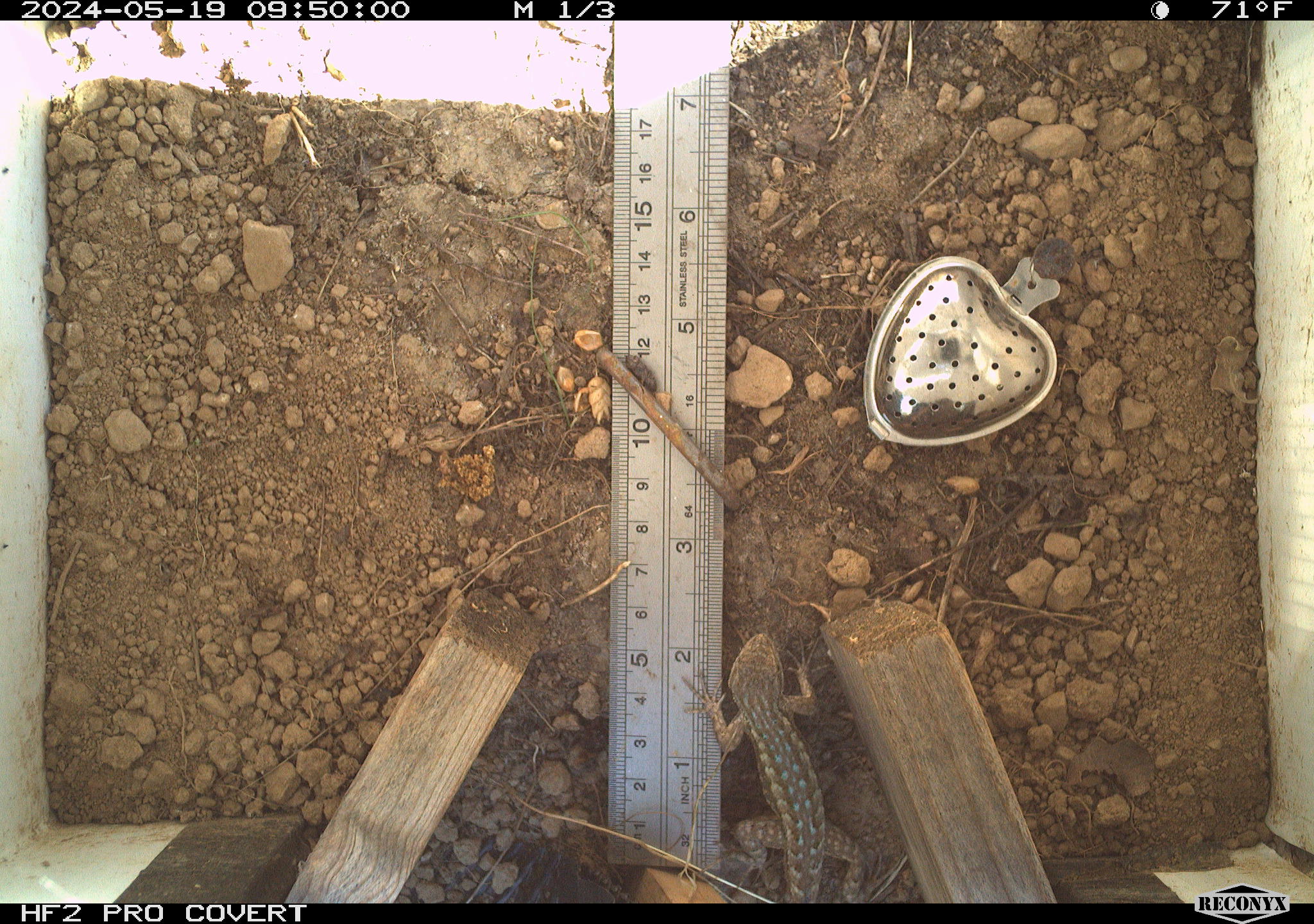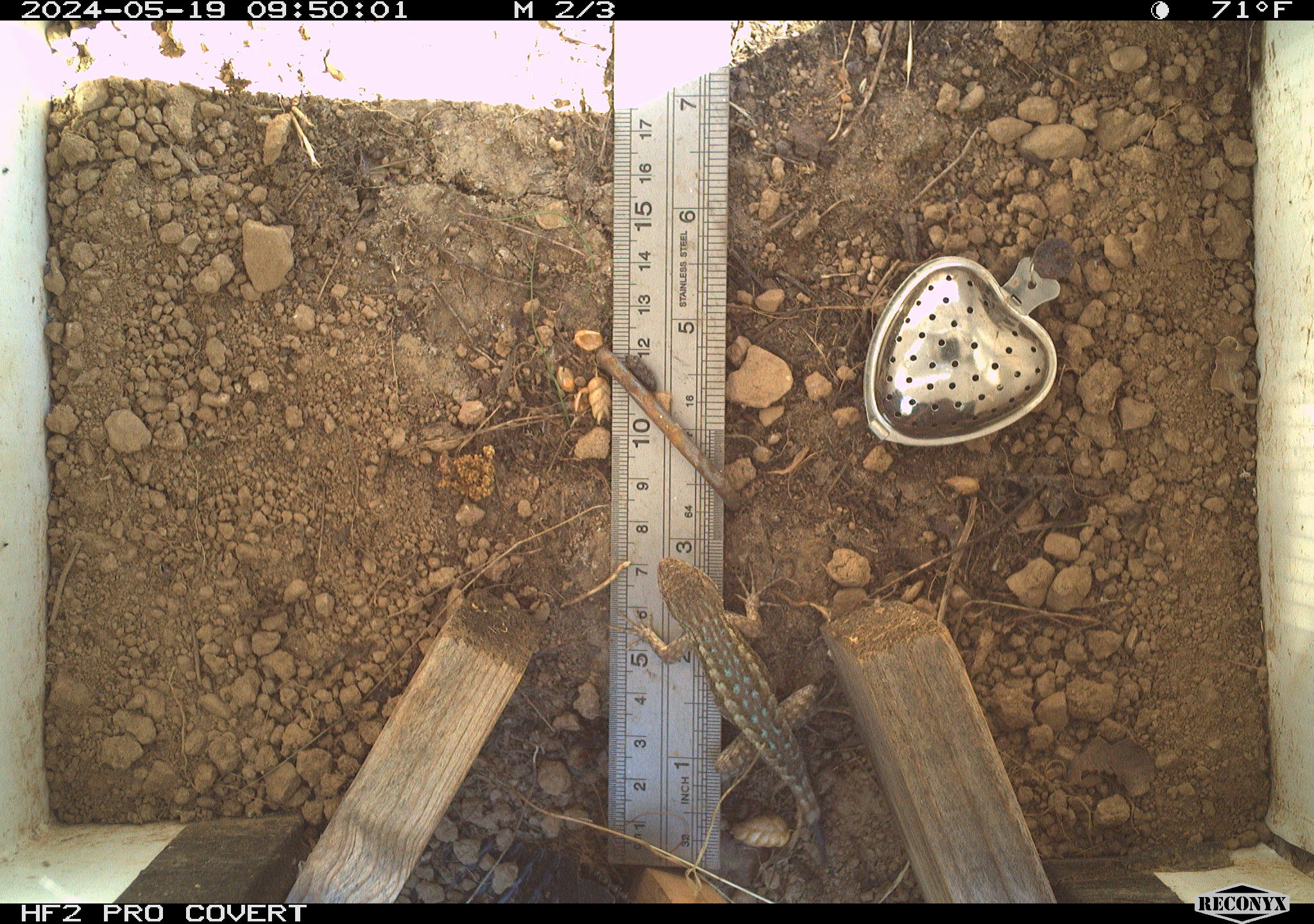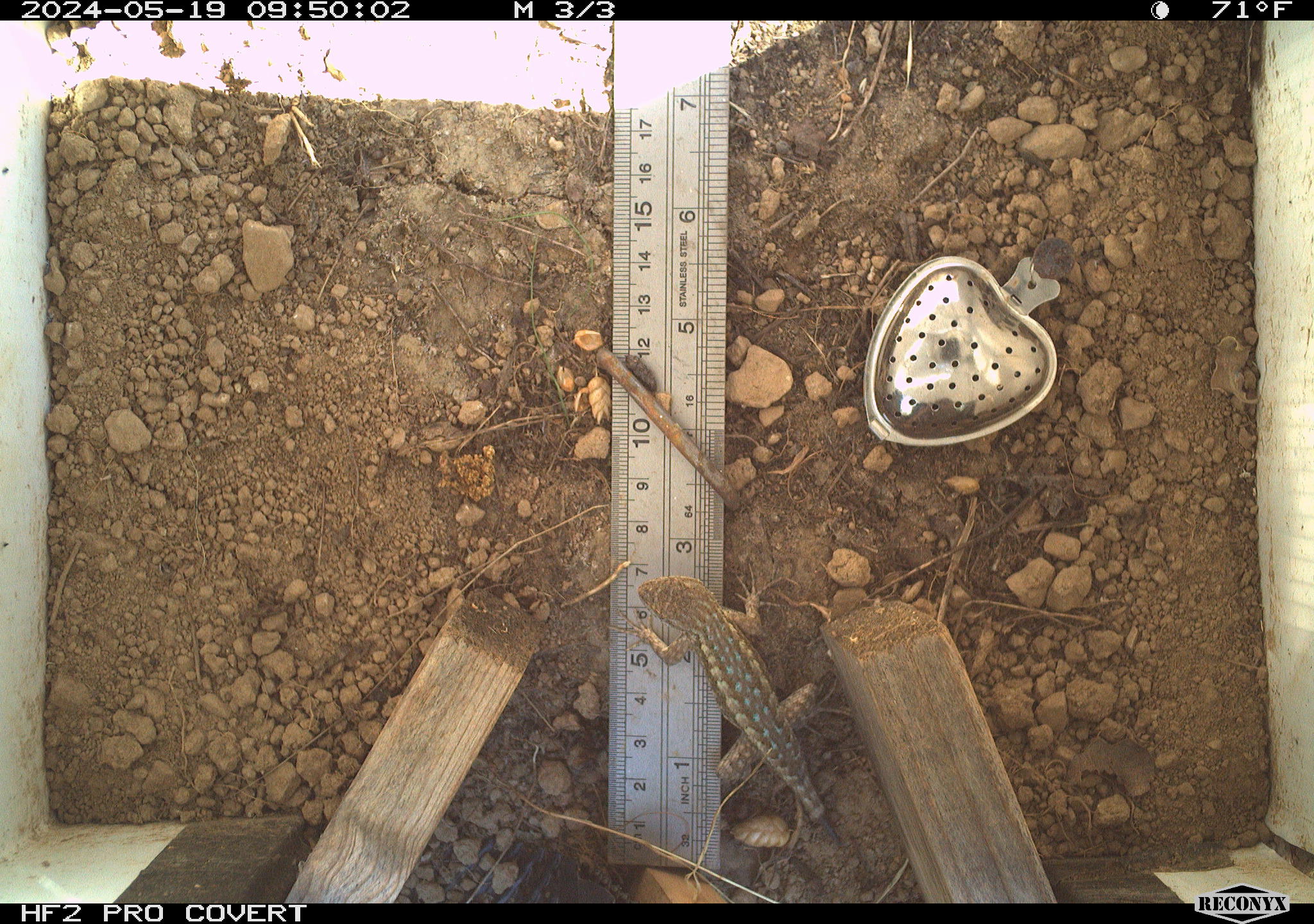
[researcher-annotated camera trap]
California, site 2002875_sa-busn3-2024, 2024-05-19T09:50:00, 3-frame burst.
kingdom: Animalia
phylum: Chordata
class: Reptilia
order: Squamata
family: Phrynosomatidae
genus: Sceloporus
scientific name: Sceloporus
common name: spiny lizards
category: sceloporus species